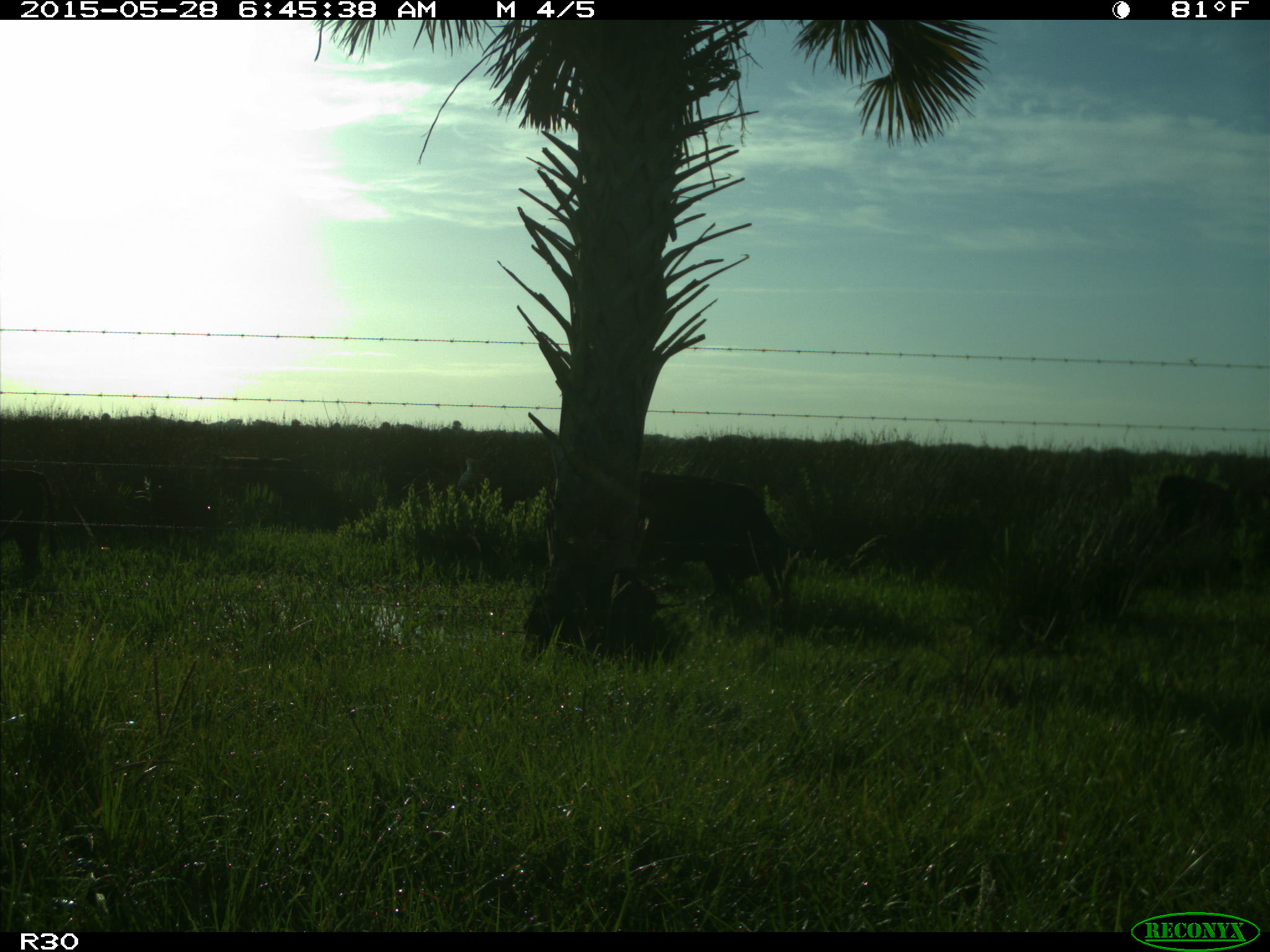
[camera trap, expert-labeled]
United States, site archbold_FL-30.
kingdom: Animalia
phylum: Chordata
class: Mammalia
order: Artiodactyla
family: Bovidae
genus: Bos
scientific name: Bos taurus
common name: domestic cow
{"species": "Bos taurus (domestic cow)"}